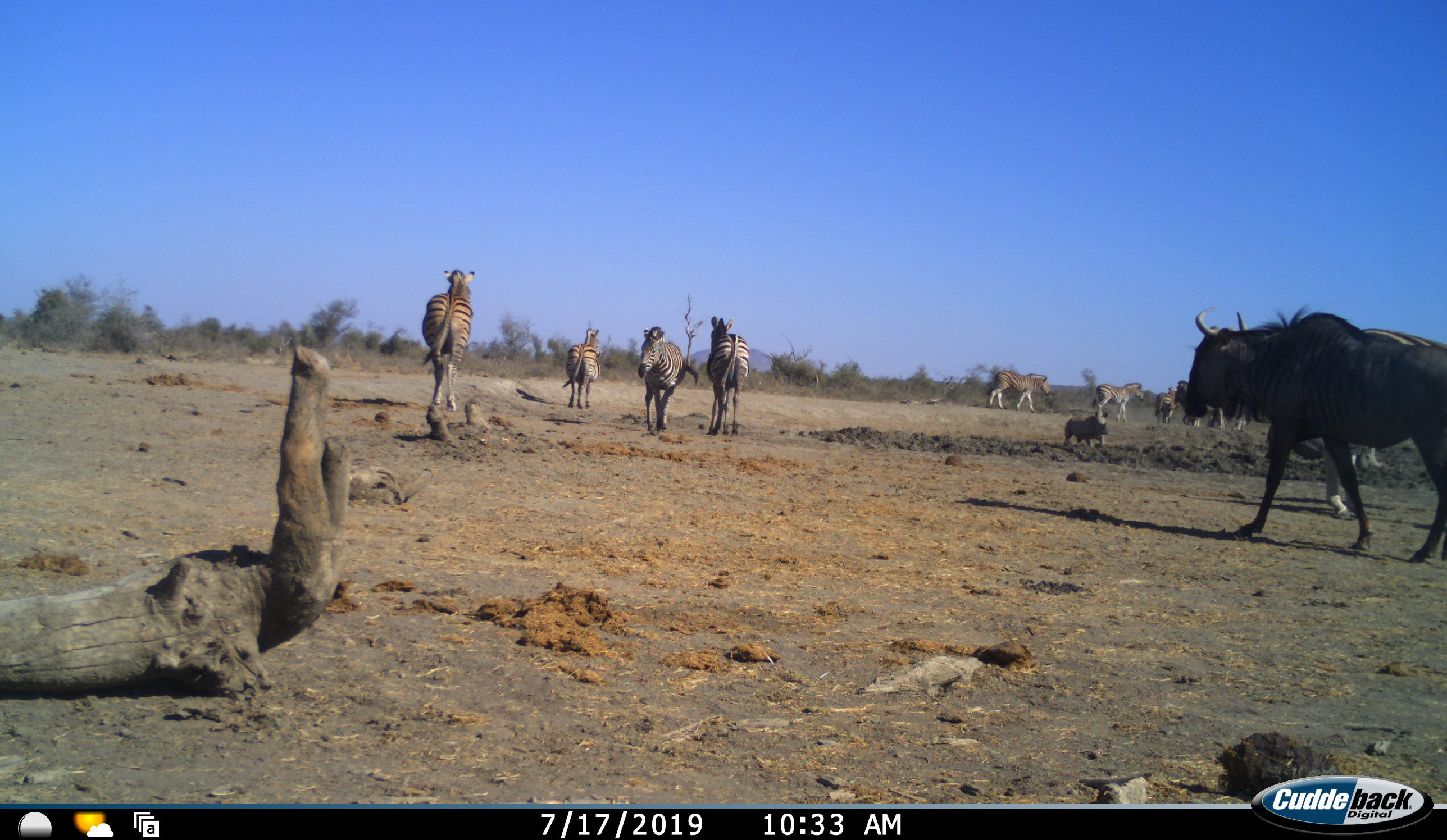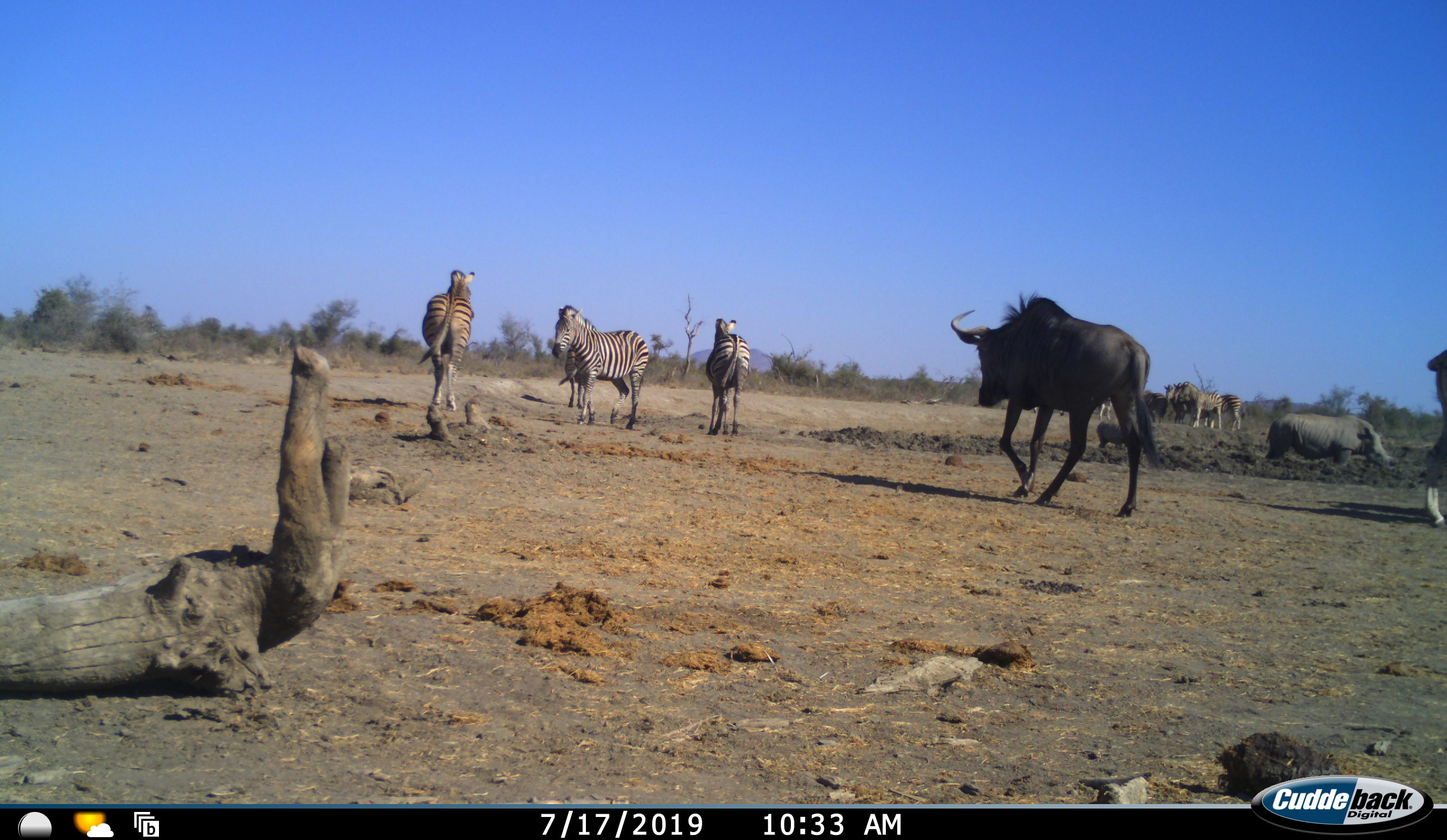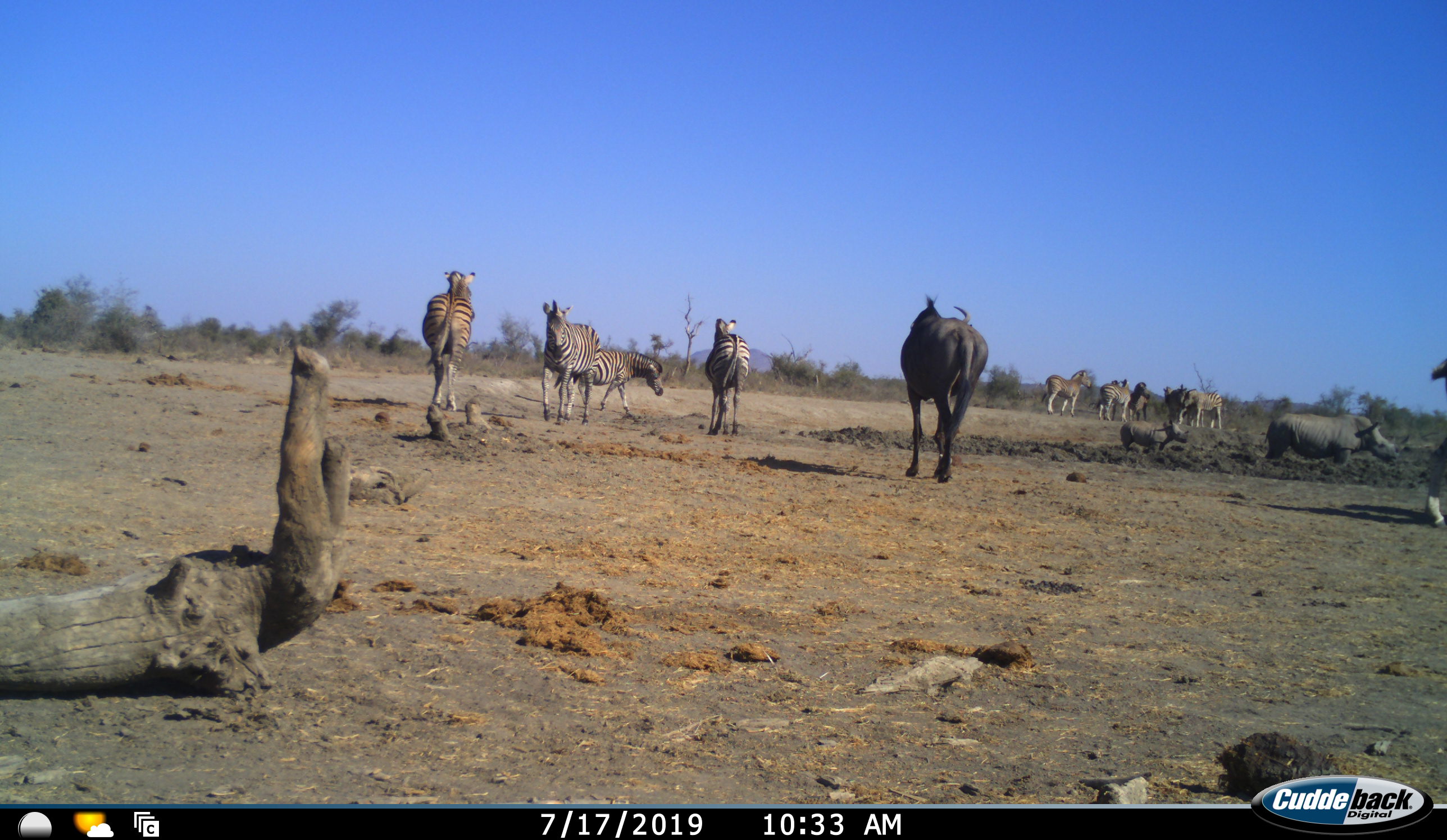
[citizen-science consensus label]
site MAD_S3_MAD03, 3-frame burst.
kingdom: Animalia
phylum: Chordata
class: Mammalia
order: Perissodactyla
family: Rhinocerotidae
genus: Ceratotherium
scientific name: Ceratotherium simum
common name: white rhinoceros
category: rhinoceroswhite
Rhinoceroswhite (white rhinoceros) (Ceratotherium simum), count 2. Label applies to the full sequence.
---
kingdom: Animalia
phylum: Chordata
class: Mammalia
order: Artiodactyla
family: Bovidae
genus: Connochaetes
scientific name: Connochaetes taurinus taurinus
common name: blue wildebeest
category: wildebeestblue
Wildebeestblue (blue wildebeest) (Connochaetes taurinus taurinus), count 1. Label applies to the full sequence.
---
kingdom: Animalia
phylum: Chordata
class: Mammalia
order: Perissodactyla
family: Equidae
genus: Equus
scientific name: Equus quagga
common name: plains zebra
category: zebraplains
Zebraplains (plains zebra) (Equus quagga), count 10. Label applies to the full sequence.